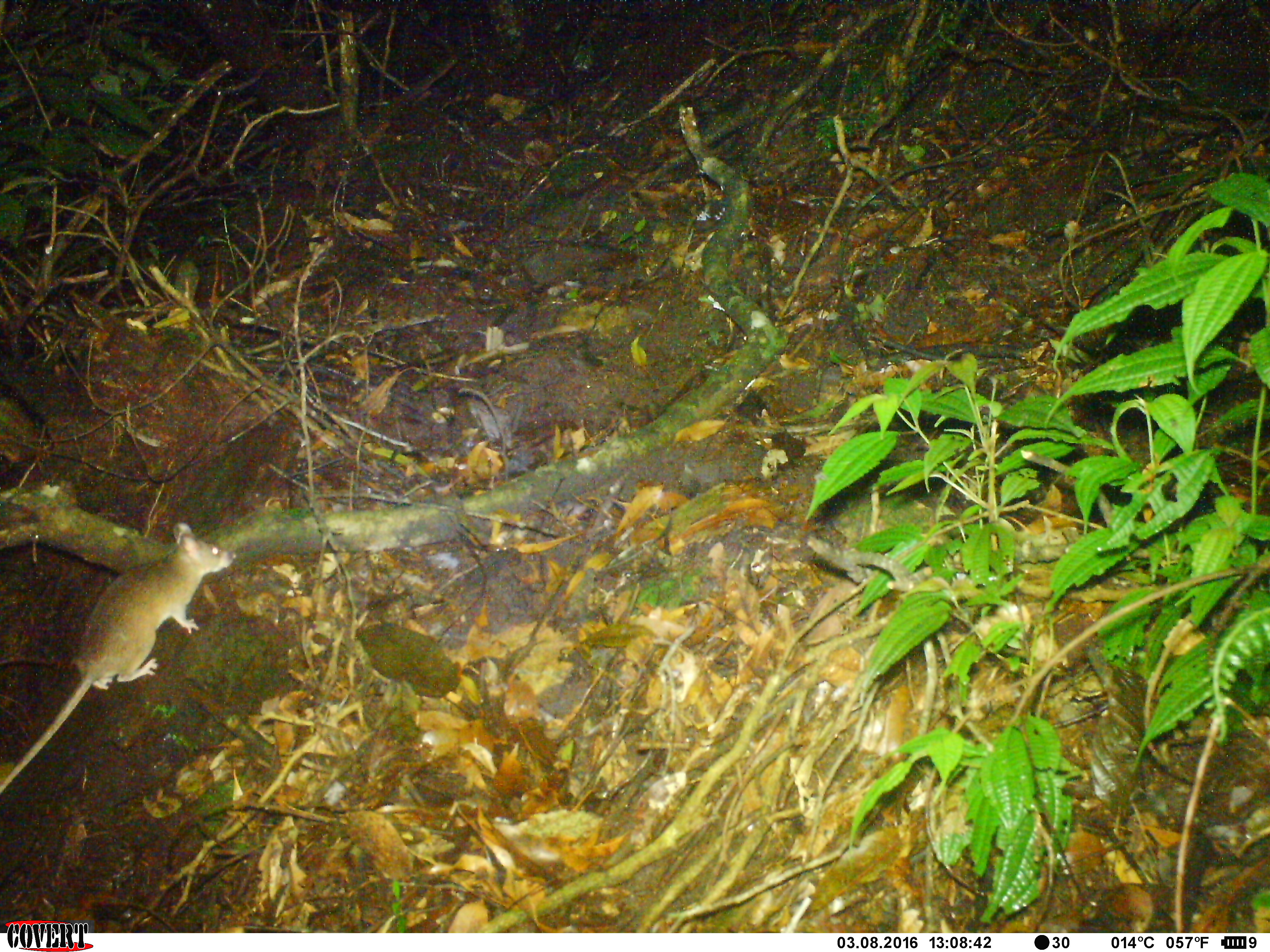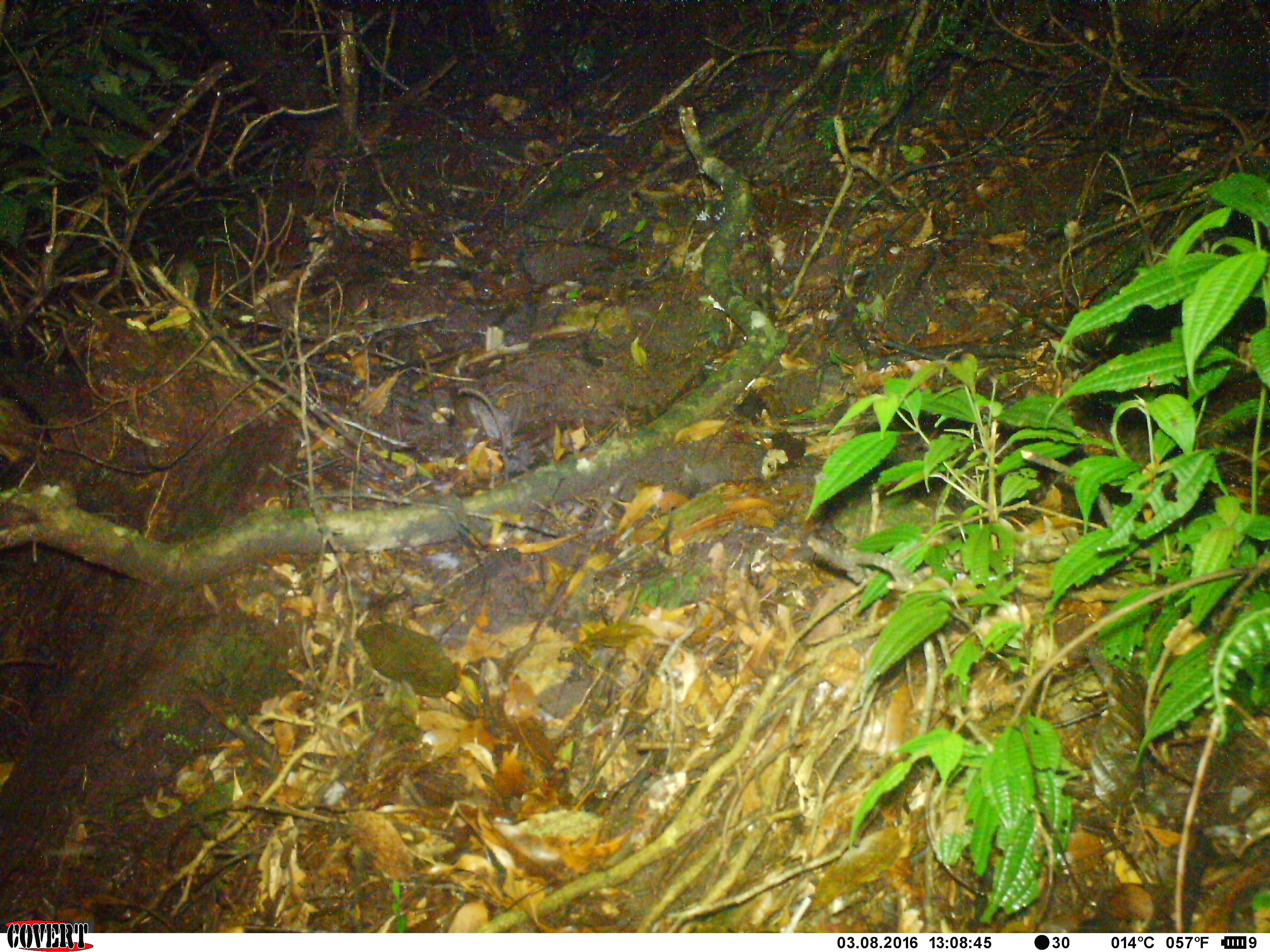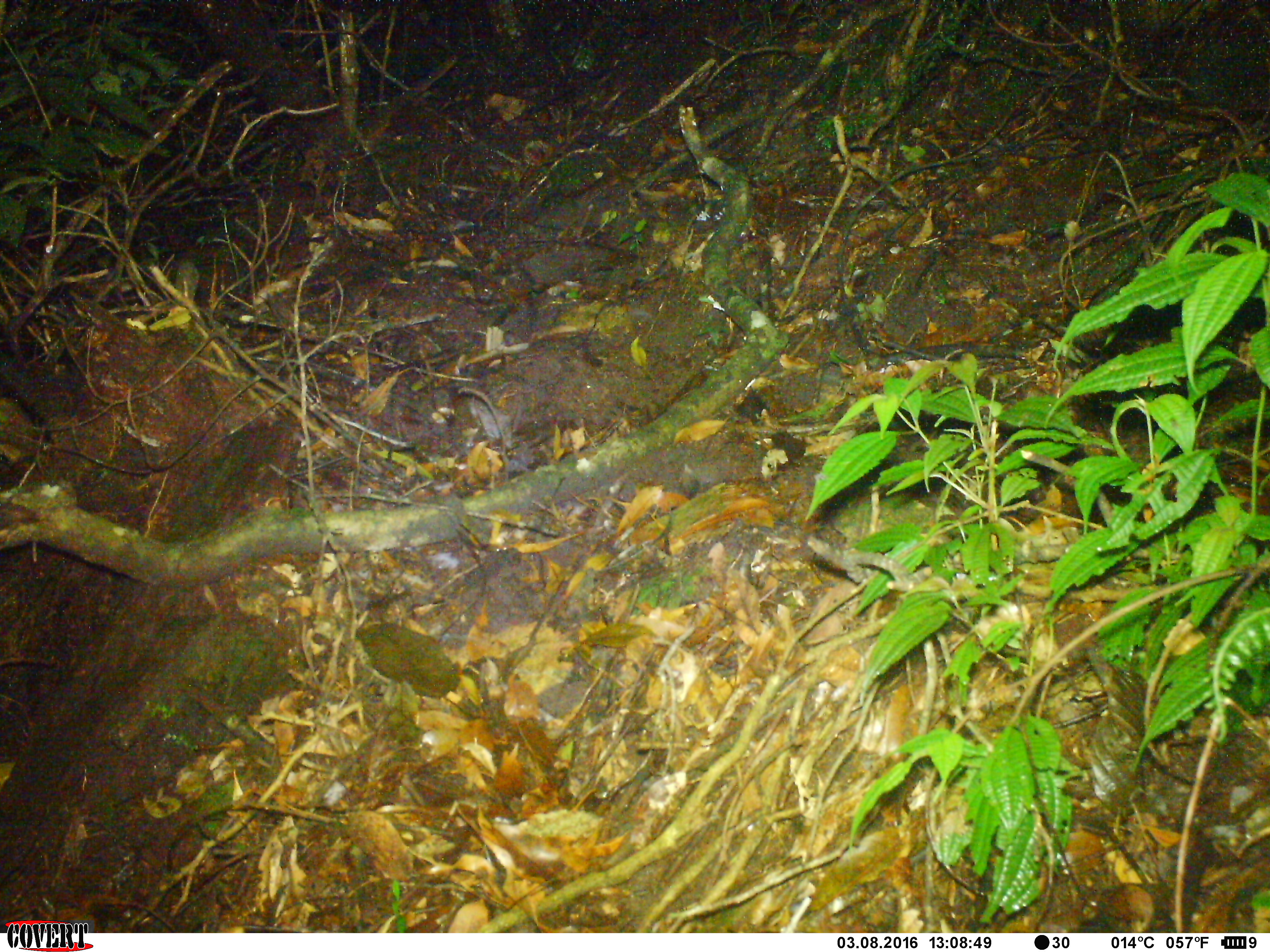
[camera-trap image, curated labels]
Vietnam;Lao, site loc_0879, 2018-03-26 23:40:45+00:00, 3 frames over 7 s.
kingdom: Animalia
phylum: Chordata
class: Mammalia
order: Rodentia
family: Muridae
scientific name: Muridae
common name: old-world mice and rats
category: unidentified murid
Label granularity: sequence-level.